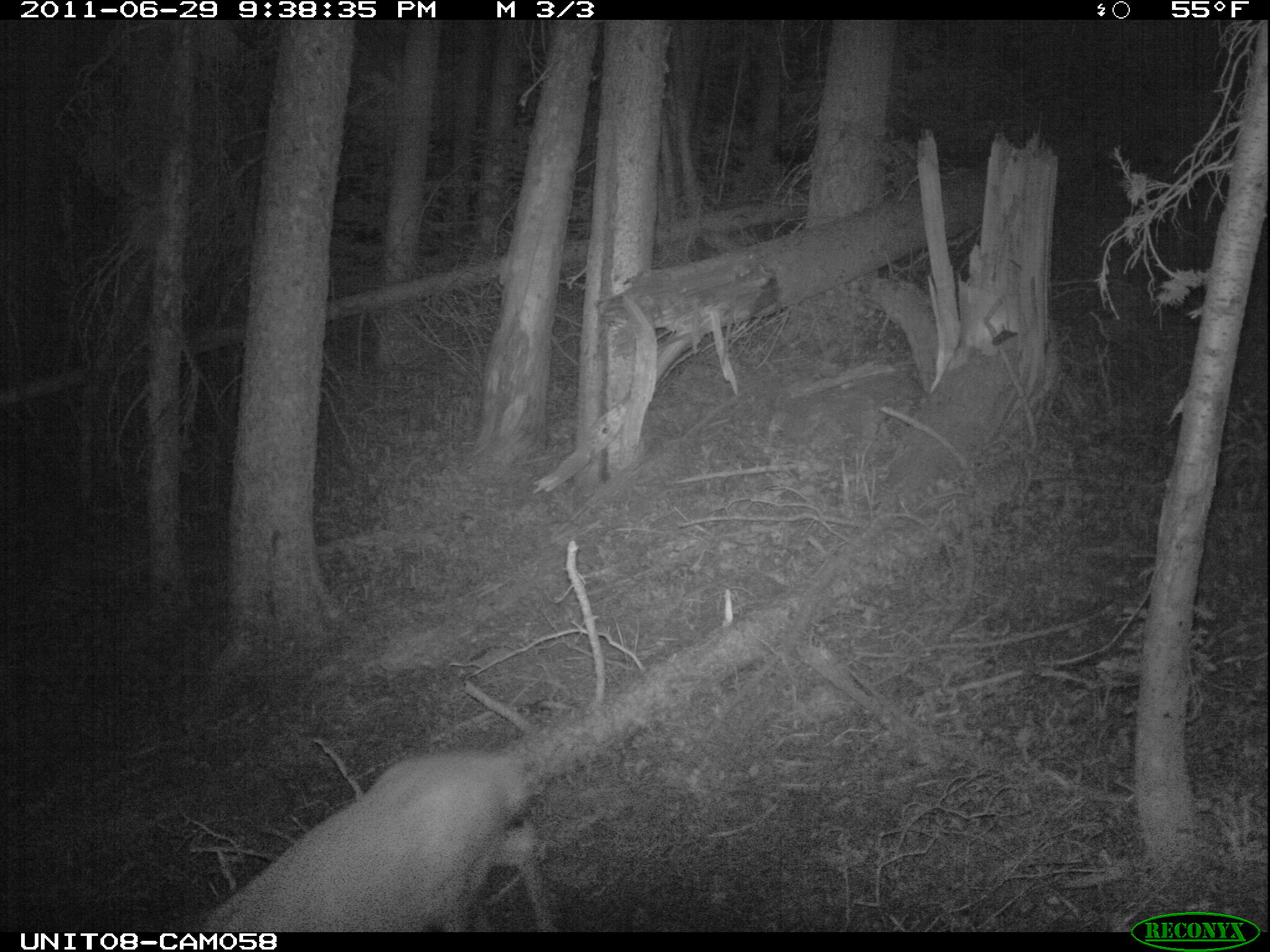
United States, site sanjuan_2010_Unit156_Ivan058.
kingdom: Animalia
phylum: Chordata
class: Mammalia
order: Artiodactyla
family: Cervidae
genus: Odocoileus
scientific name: Odocoileus hemionus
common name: mule deer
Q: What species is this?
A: Odocoileus hemionus (mule deer).